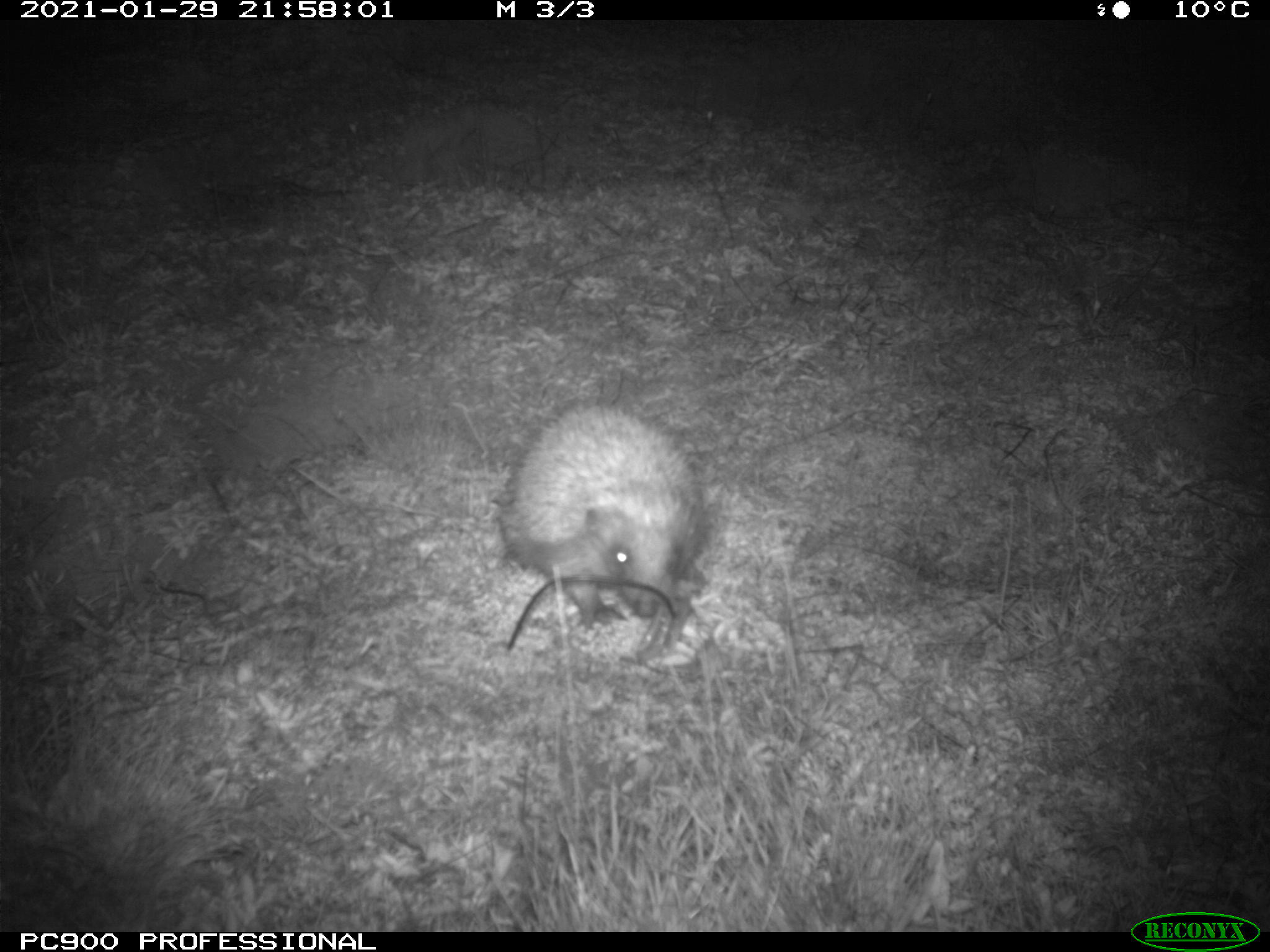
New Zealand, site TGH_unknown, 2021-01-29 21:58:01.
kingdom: Animalia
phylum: Chordata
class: Mammalia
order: Eulipotyphla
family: Erinaceidae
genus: Erinaceus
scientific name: Erinaceus europaeus europaeus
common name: european hedgehog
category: hedgehog